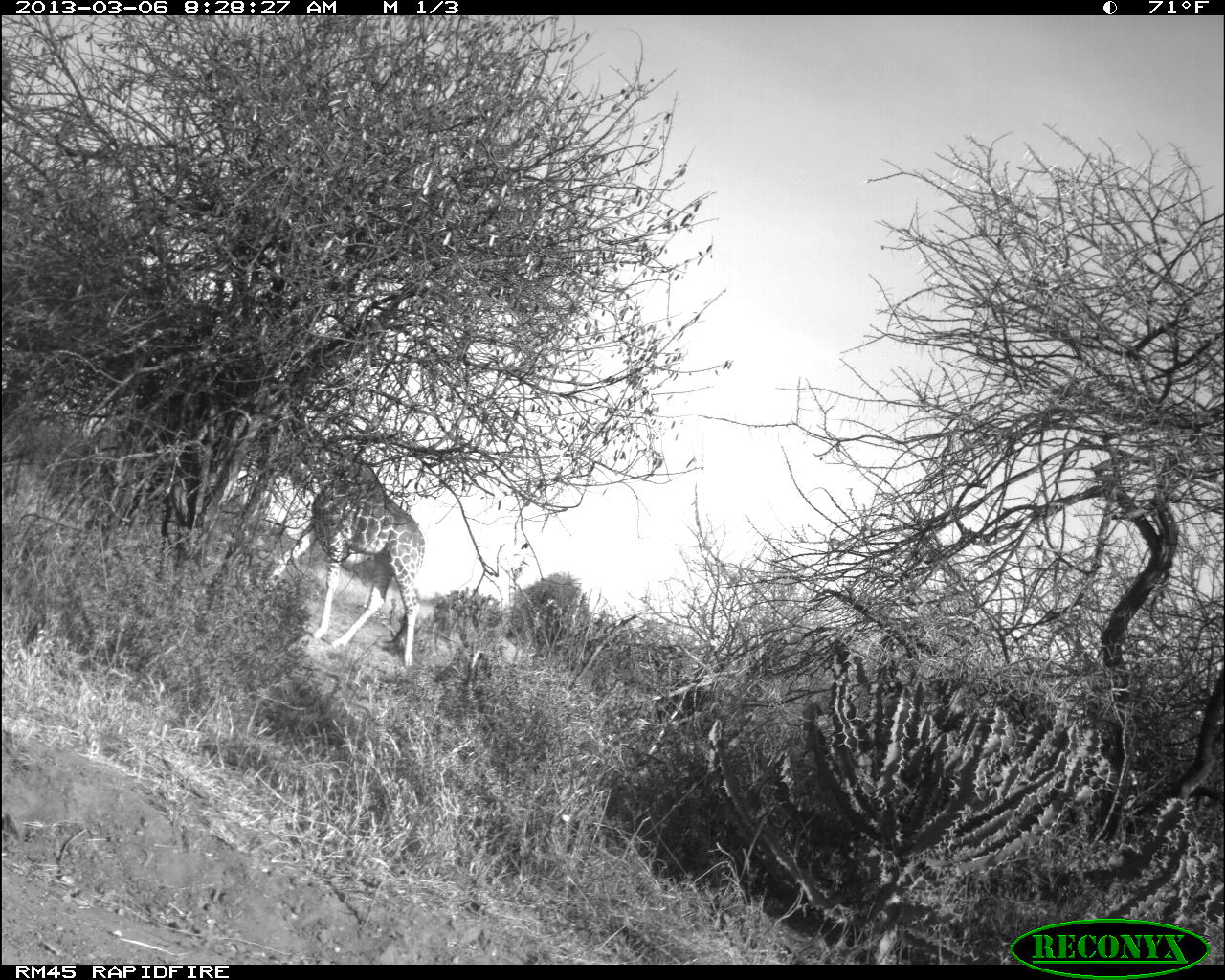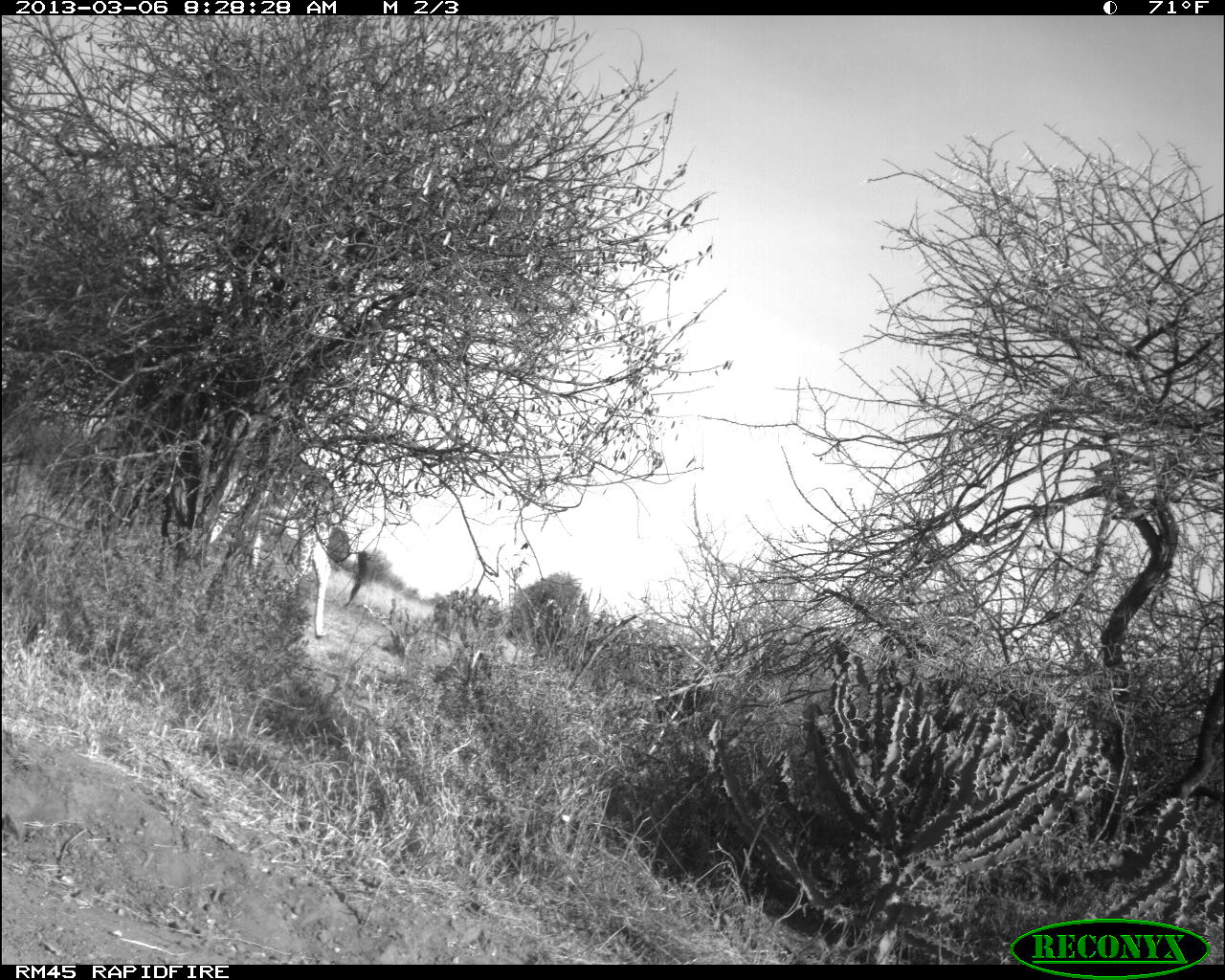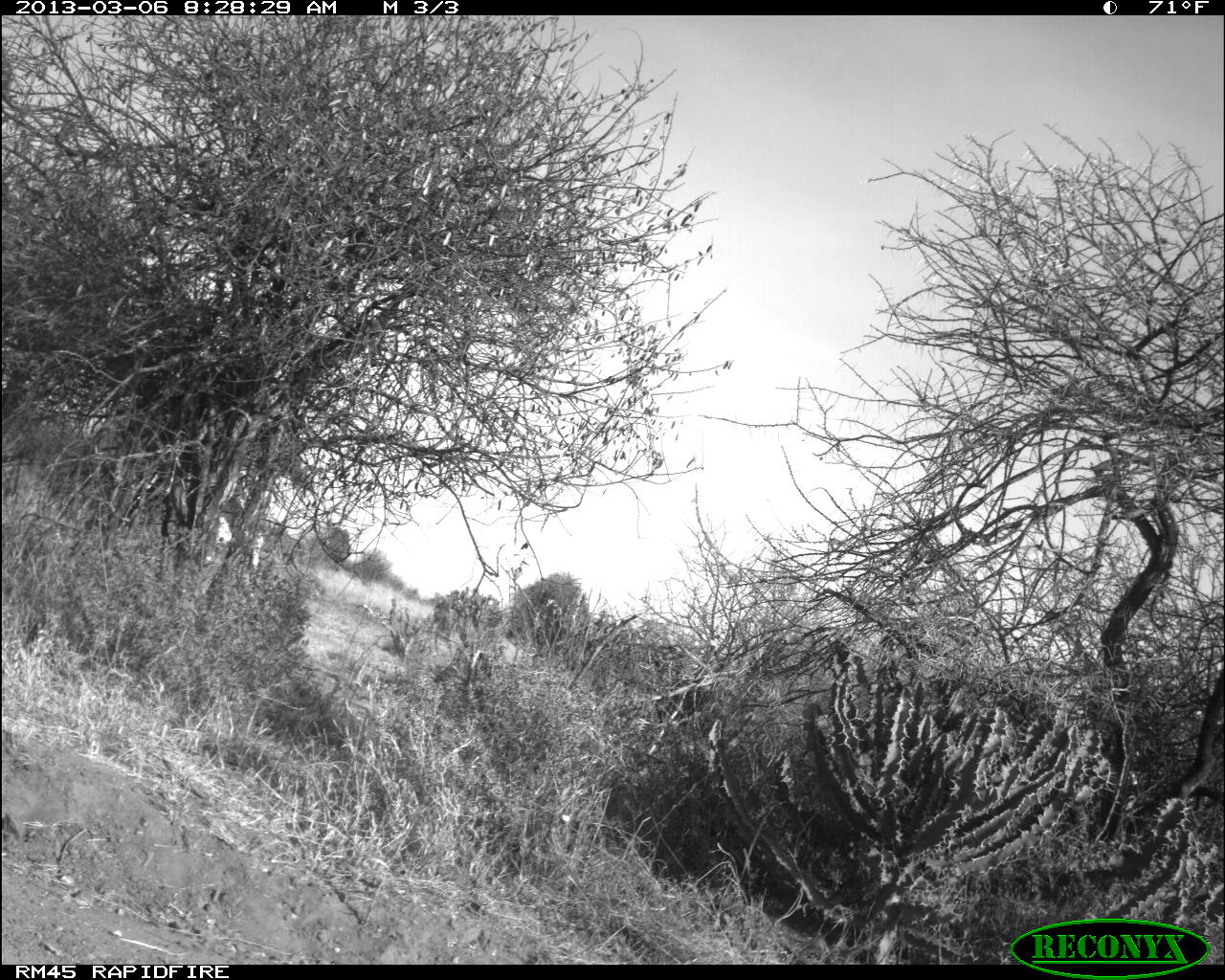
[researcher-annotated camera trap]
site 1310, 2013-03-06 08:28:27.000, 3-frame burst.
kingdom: Animalia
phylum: Chordata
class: Mammalia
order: Artiodactyla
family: Giraffidae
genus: Giraffa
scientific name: Giraffa camelopardalis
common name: giraffe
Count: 1.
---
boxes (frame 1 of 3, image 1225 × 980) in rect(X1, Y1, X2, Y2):
giraffa camelopardalis: rect(268, 406, 426, 664)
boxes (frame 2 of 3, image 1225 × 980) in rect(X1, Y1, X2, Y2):
giraffa camelopardalis: rect(204, 428, 346, 639)